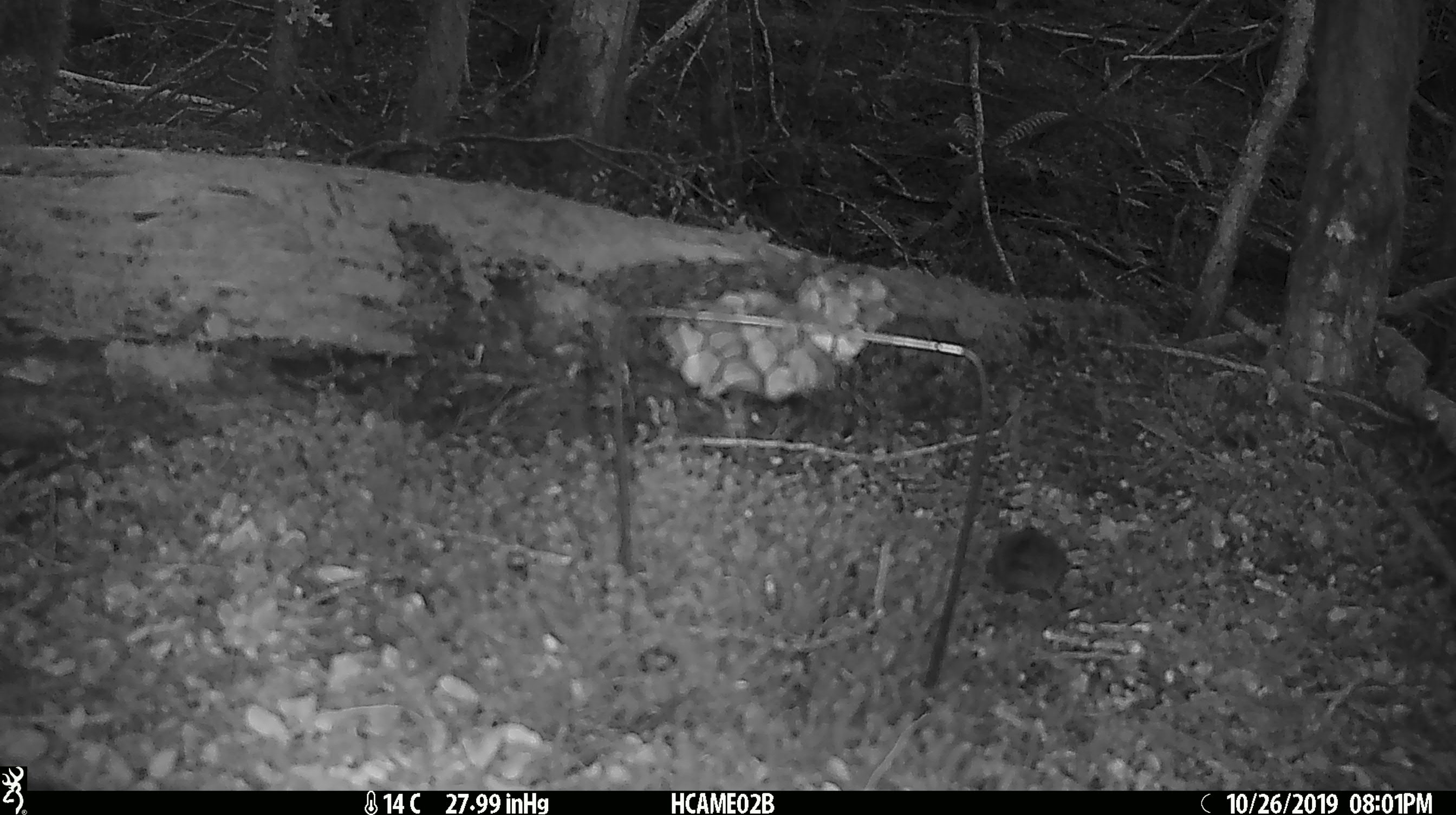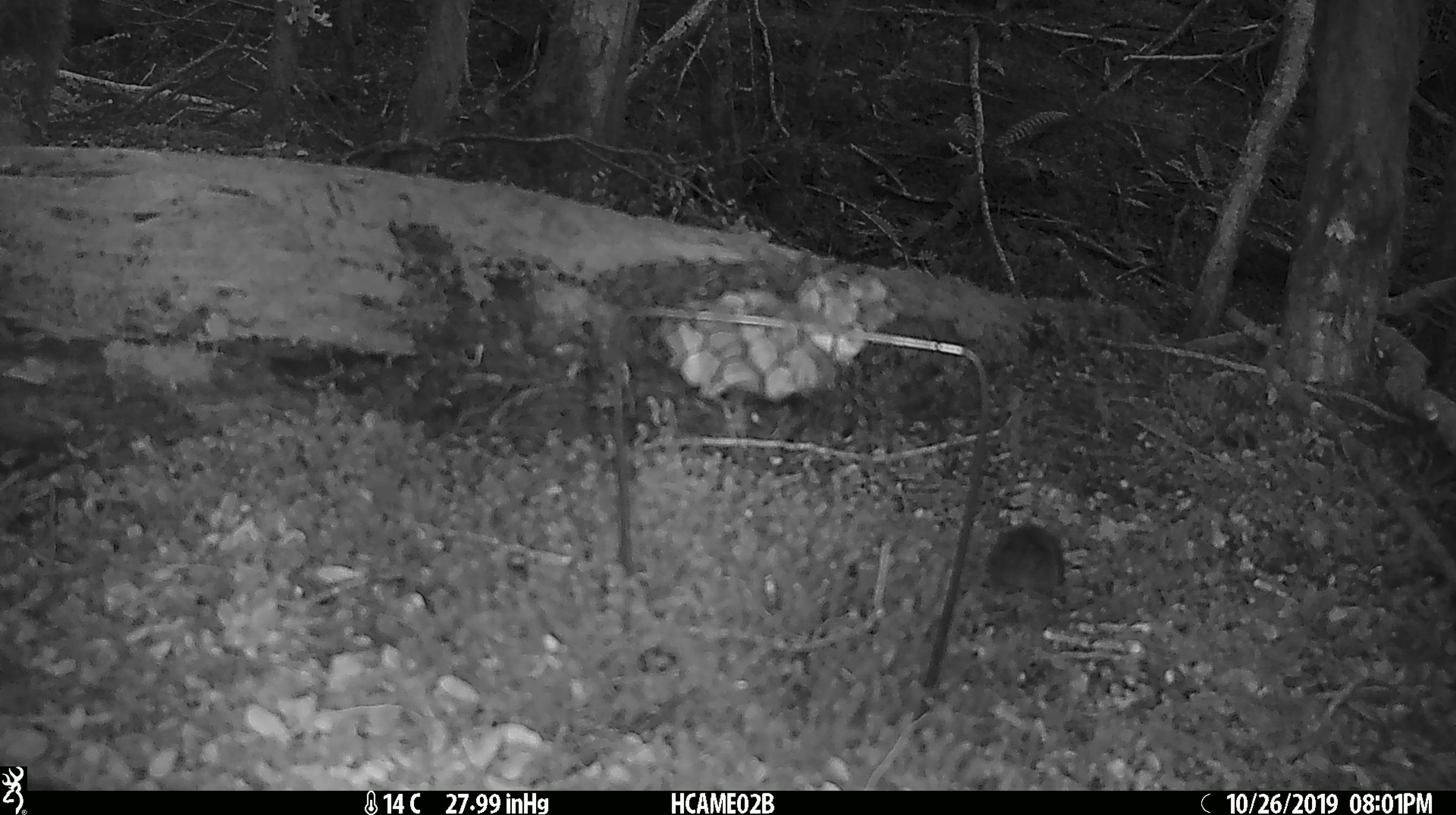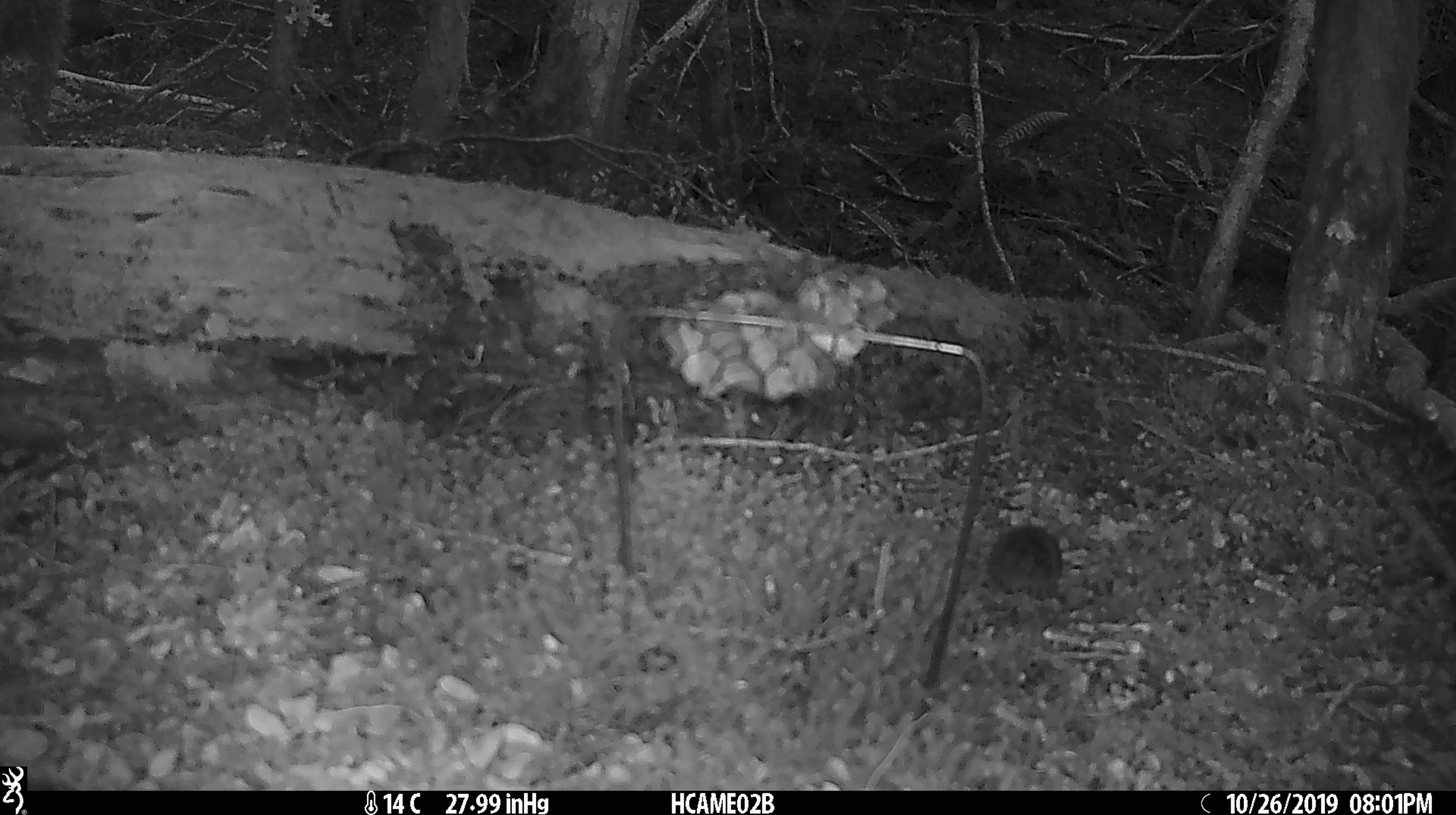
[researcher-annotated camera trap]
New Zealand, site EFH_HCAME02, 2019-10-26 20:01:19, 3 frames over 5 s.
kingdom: Animalia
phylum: Chordata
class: Mammalia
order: Rodentia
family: Muridae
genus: Mus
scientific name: Mus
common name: mouse